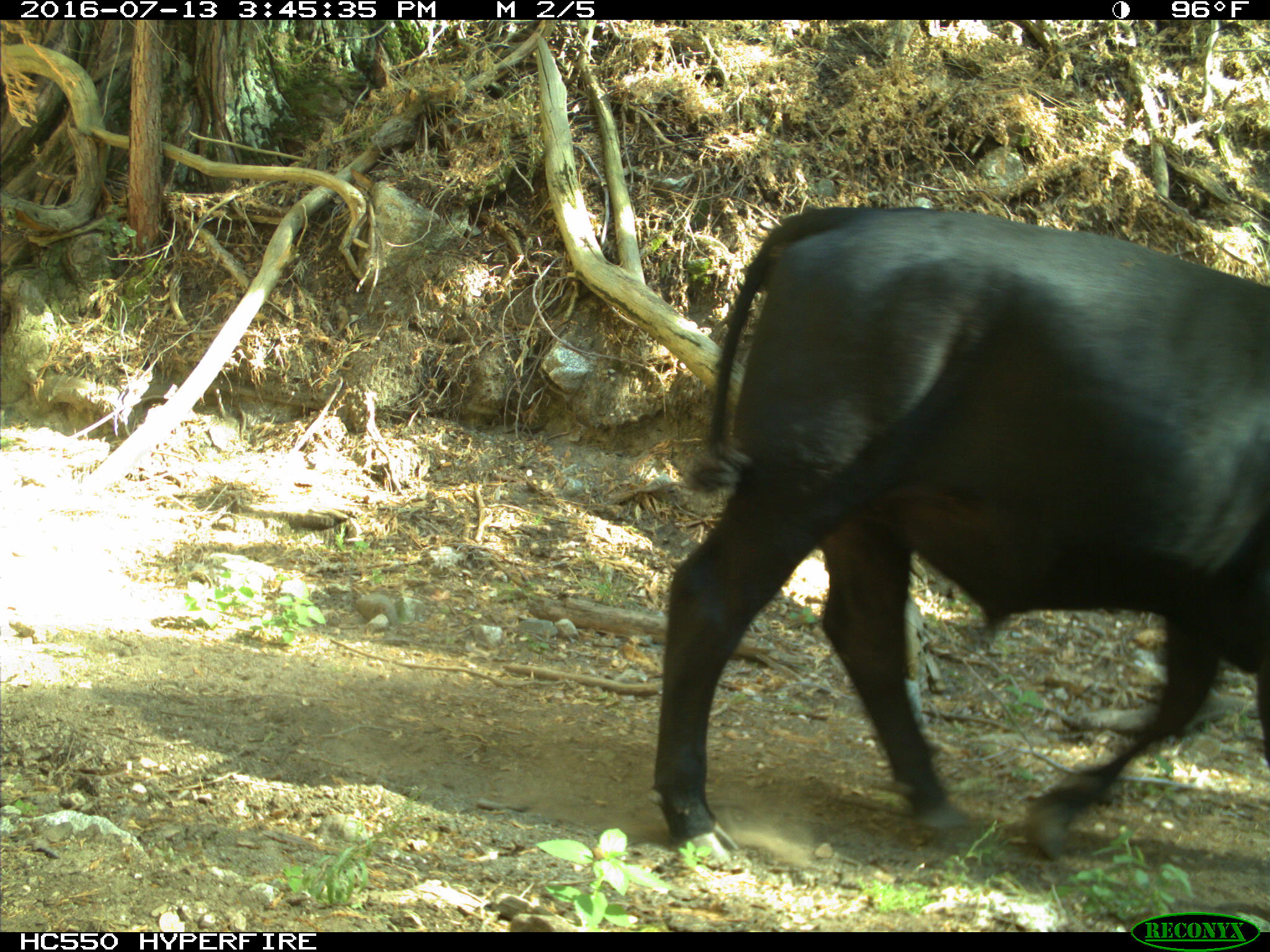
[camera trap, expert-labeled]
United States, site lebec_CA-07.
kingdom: Animalia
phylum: Chordata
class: Mammalia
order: Artiodactyla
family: Bovidae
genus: Bos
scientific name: Bos taurus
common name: domestic cow